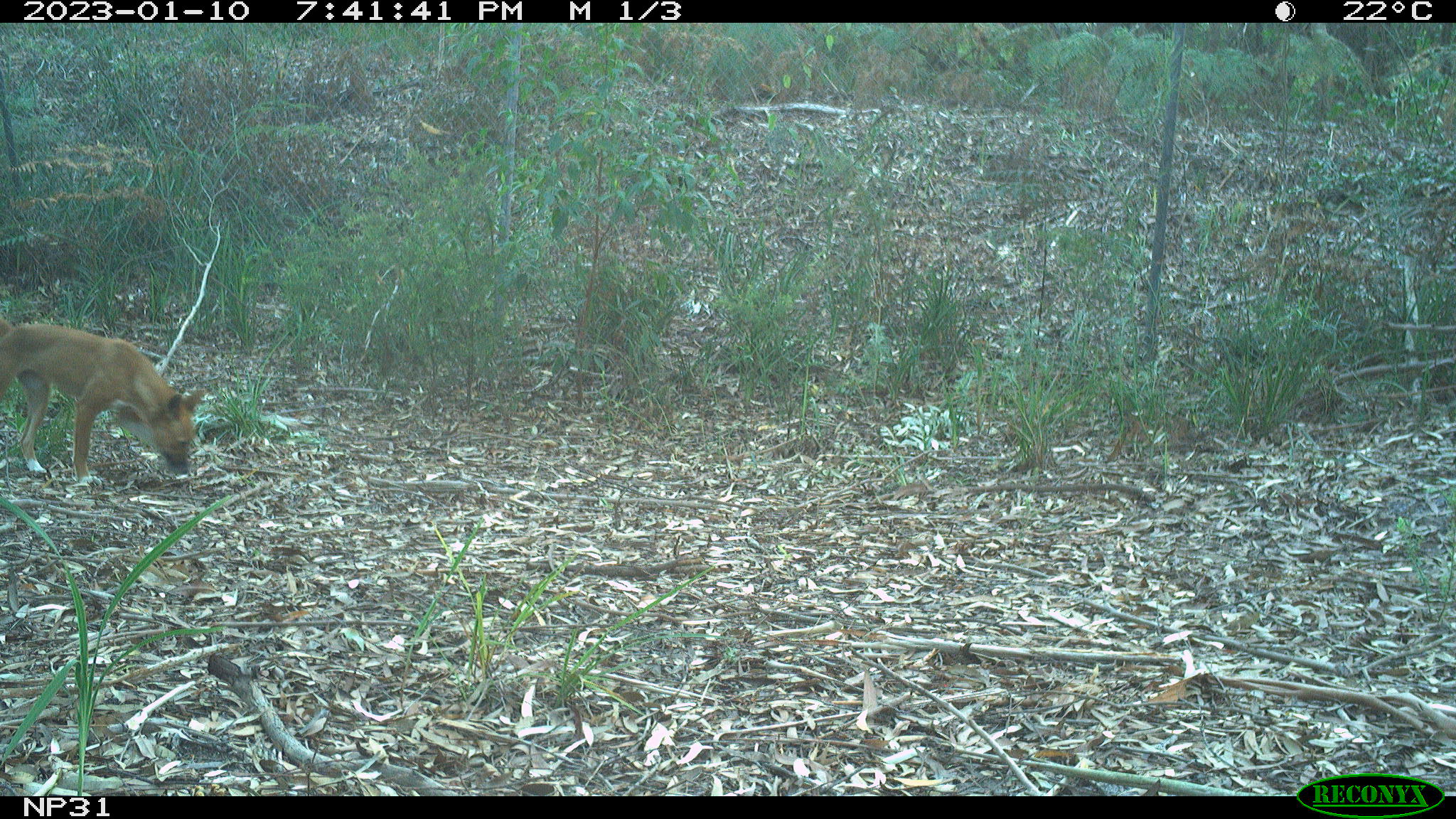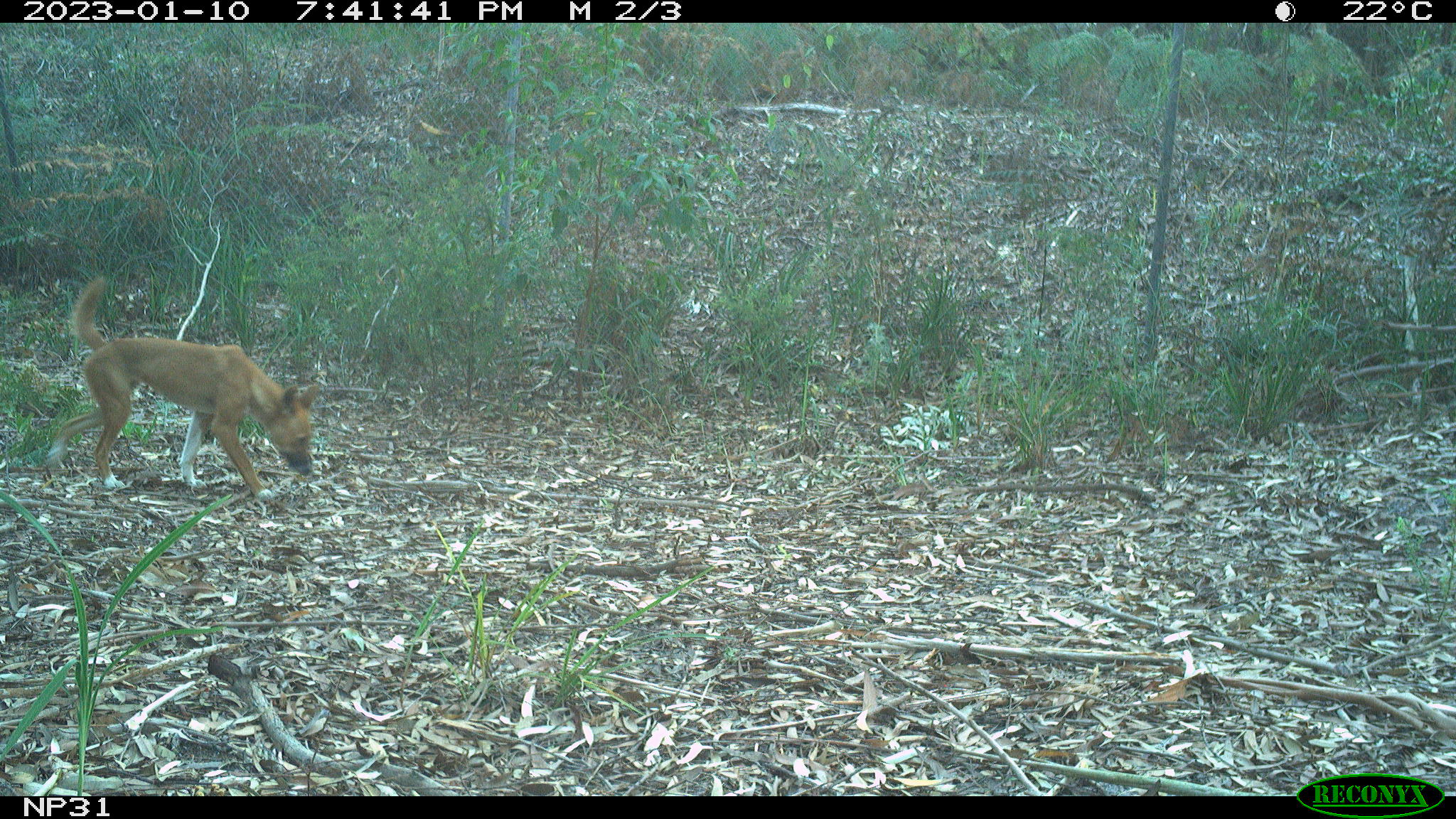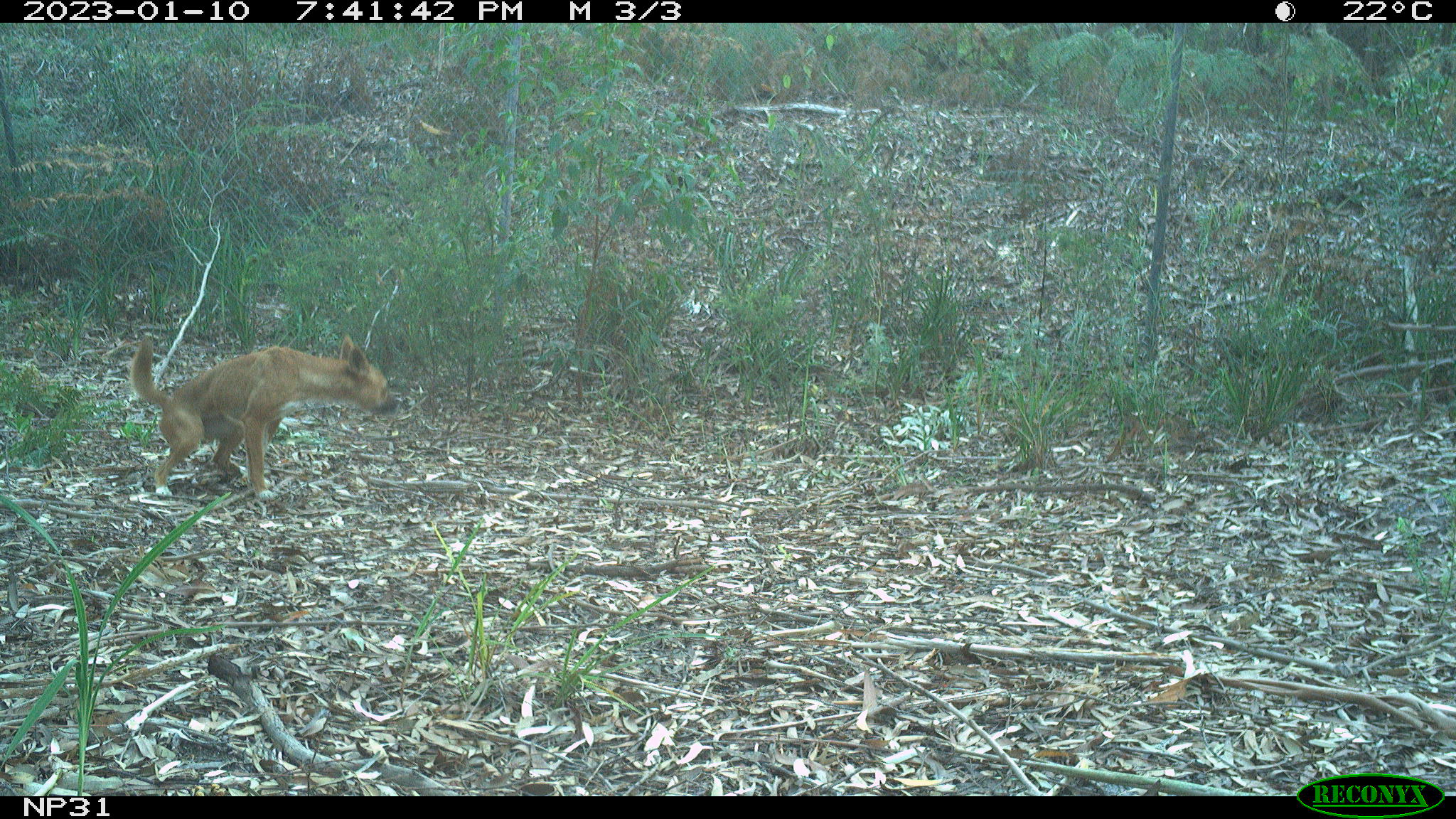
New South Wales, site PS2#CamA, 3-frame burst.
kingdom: Animalia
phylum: Chordata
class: Mammalia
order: Carnivora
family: Canidae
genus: Canis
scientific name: Canis familiaris dingo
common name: dingo